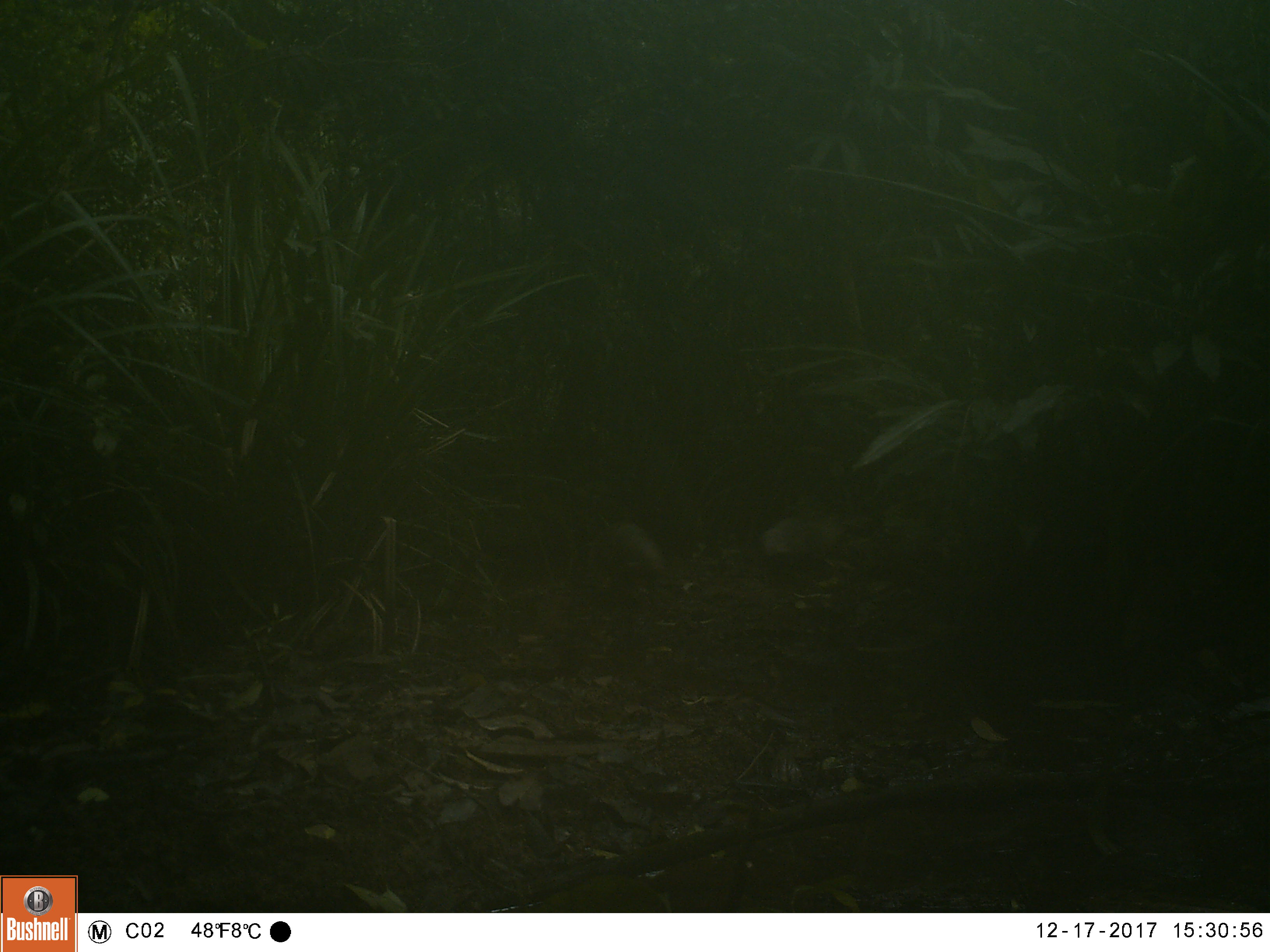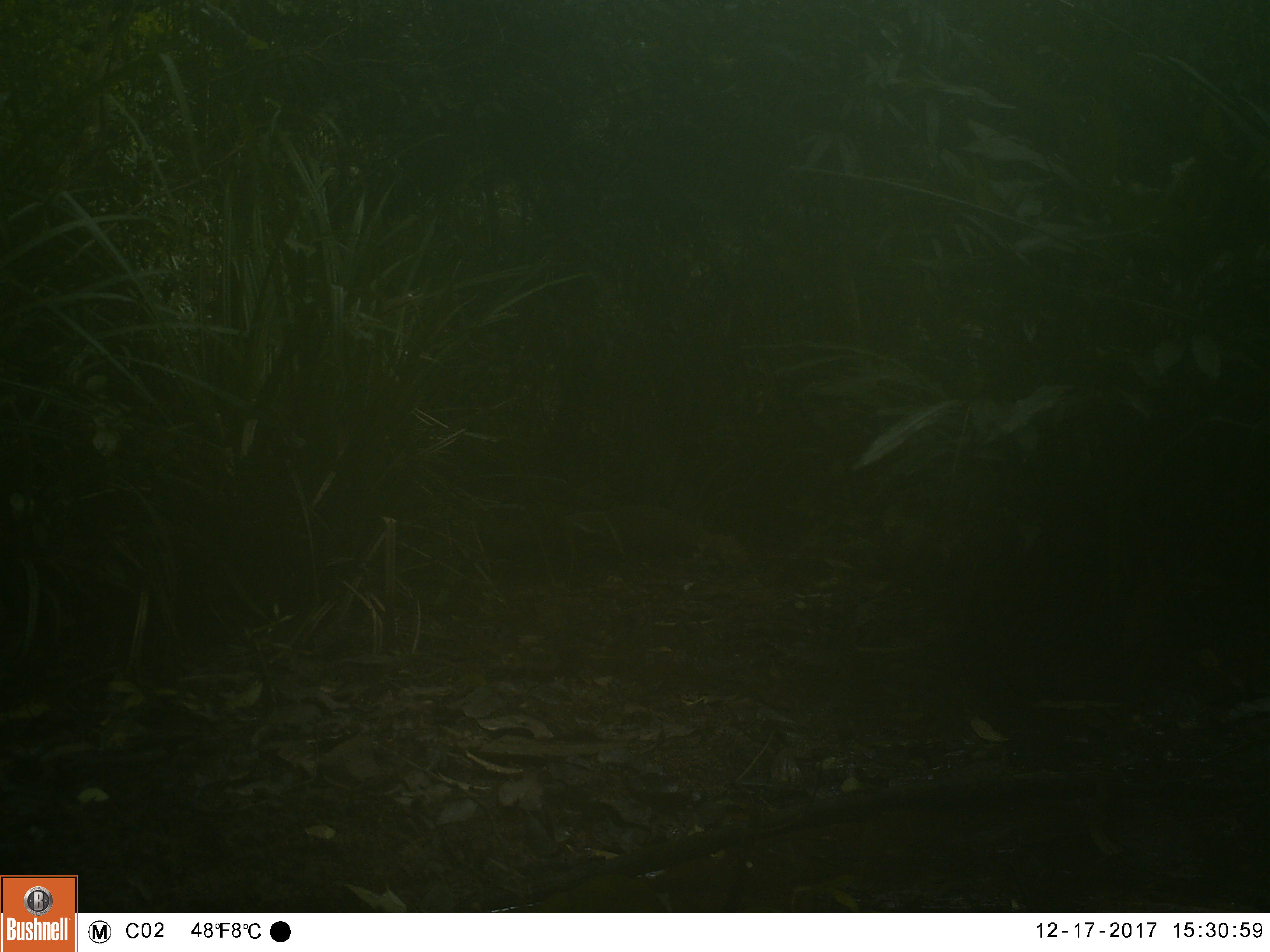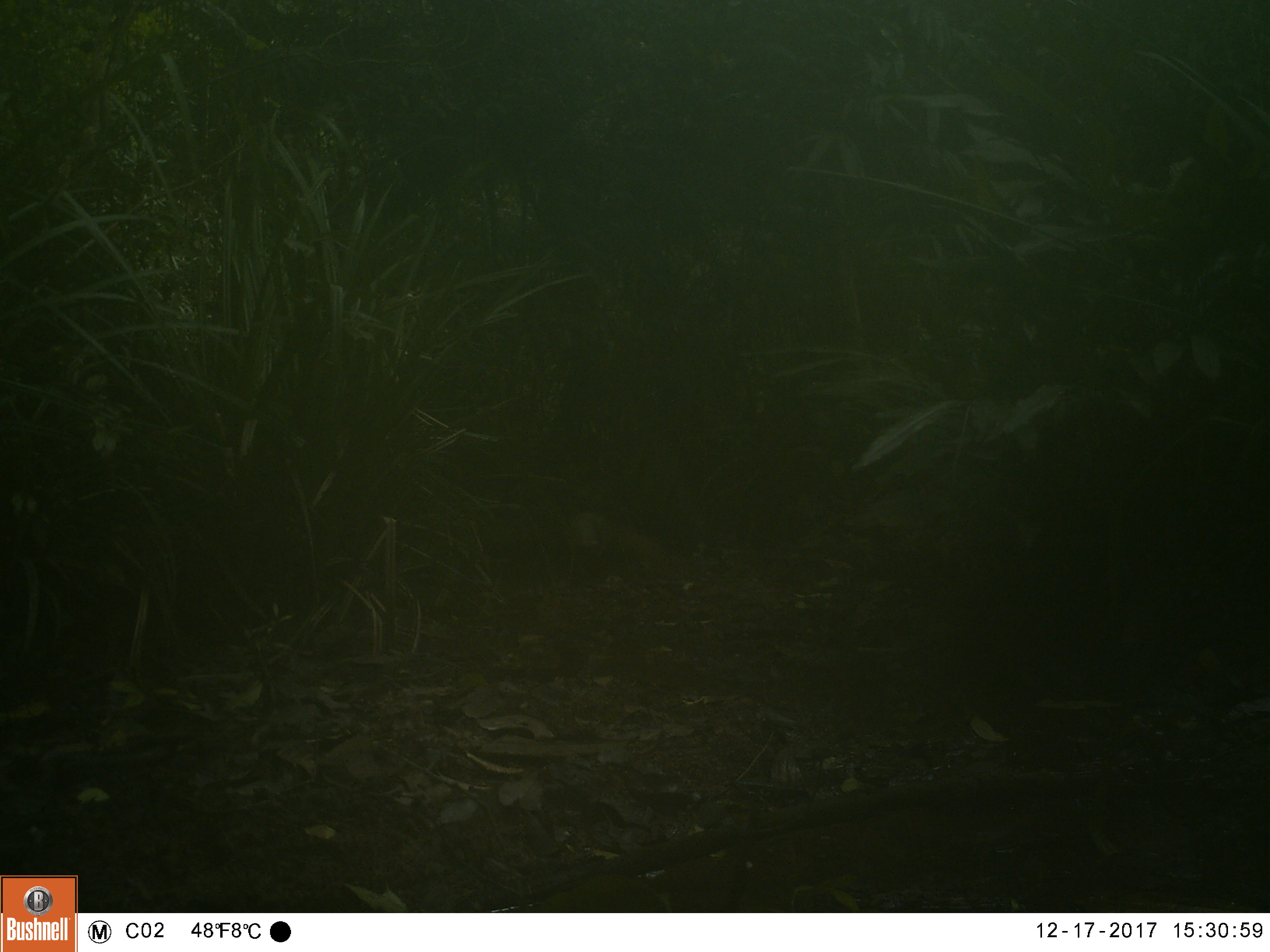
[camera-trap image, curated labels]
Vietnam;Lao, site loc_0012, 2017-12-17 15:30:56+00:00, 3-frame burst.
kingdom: Animalia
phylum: Chordata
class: Mammalia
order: Carnivora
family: Herpestidae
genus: Urva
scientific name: Urva urva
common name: crab-eating mongoose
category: crab eating mongoose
Crab eating mongoose (crab-eating mongoose) (Urva urva). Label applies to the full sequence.